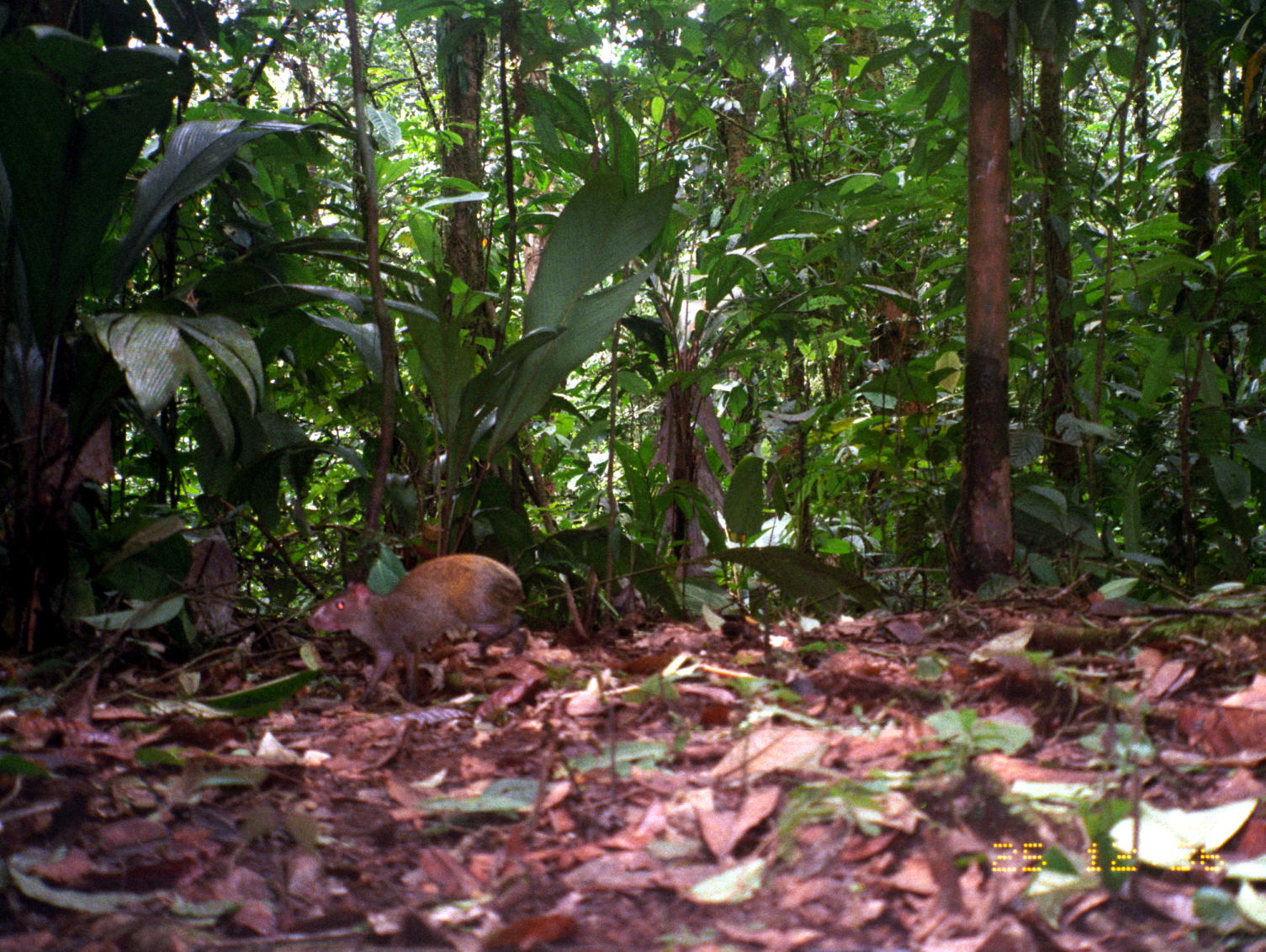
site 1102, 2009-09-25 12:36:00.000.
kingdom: Animalia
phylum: Chordata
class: Mammalia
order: Rodentia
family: Dasyproctidae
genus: Dasyprocta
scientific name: Dasyprocta punctata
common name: central american agouti